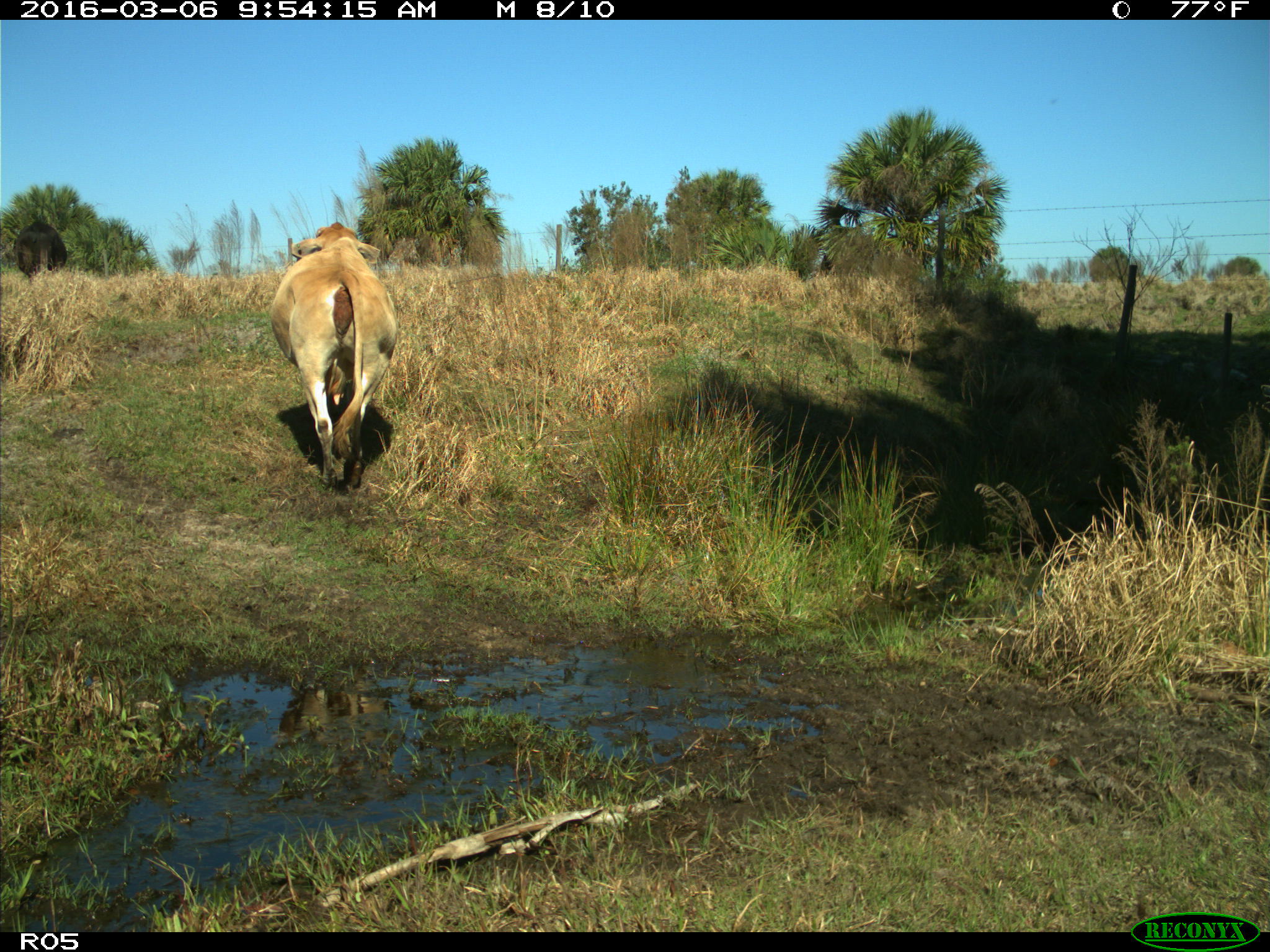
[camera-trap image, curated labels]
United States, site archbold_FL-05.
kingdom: Animalia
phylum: Chordata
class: Mammalia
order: Artiodactyla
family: Bovidae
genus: Bos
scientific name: Bos taurus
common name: domestic cow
Bos taurus (domestic cow).